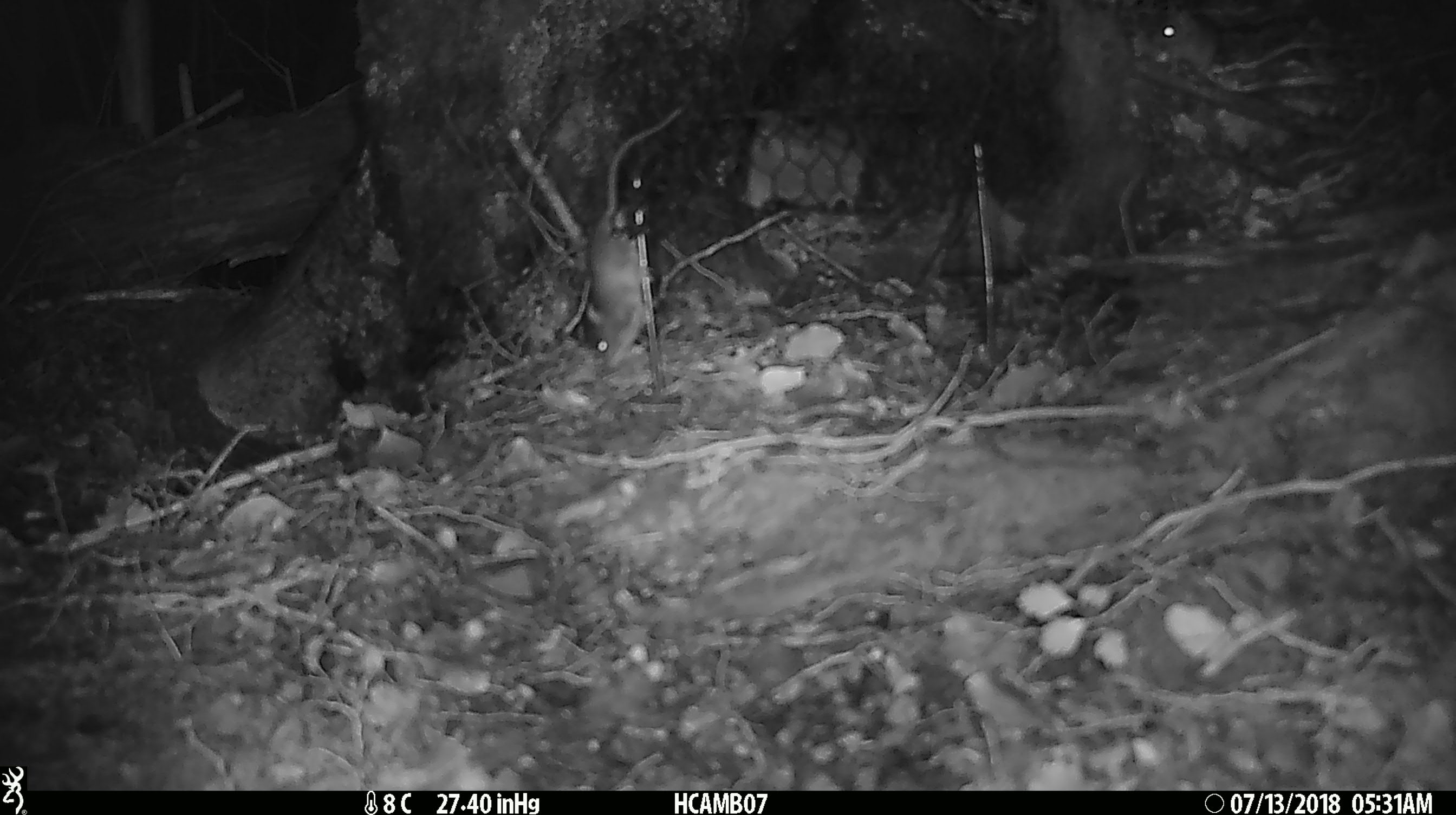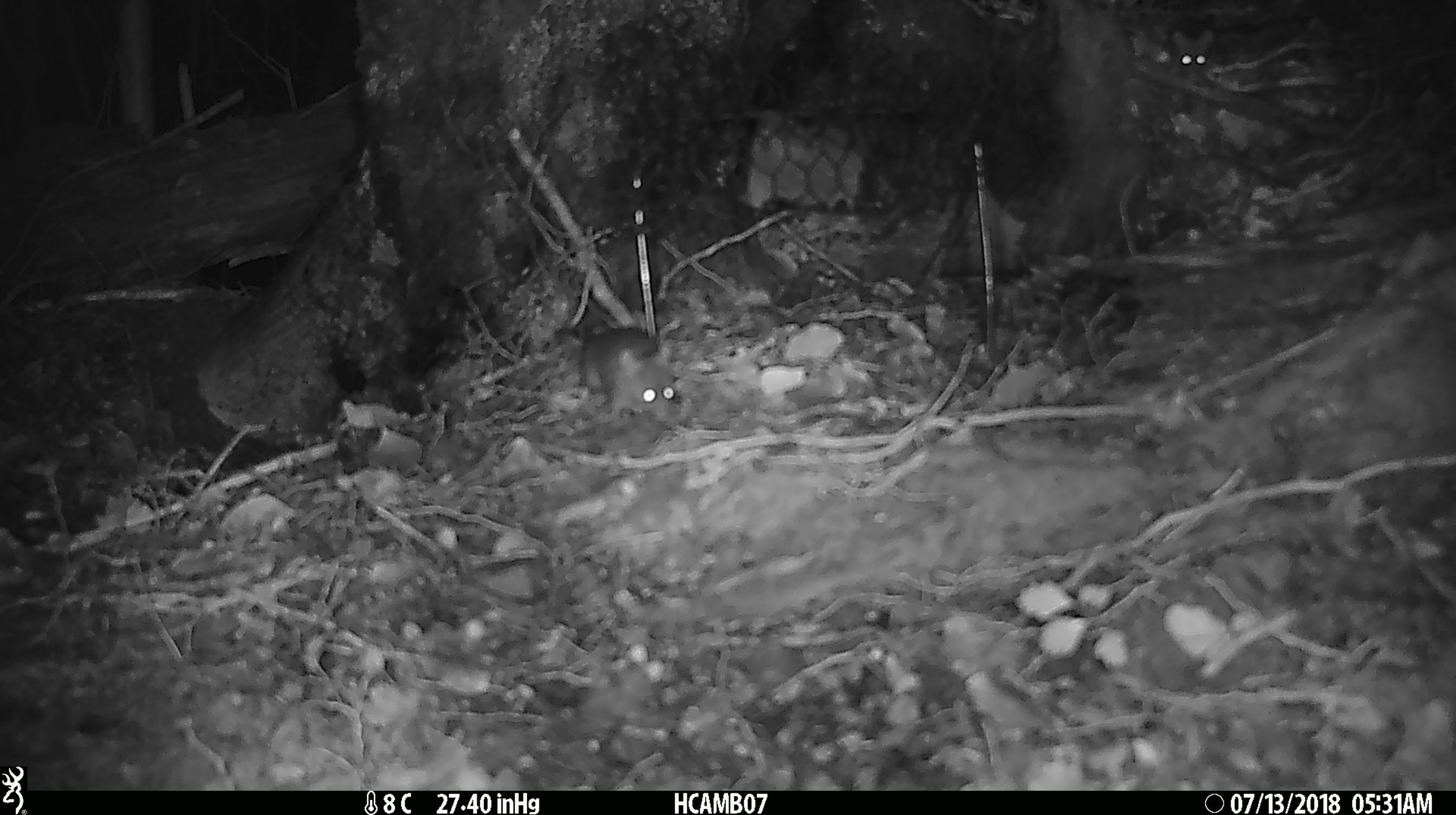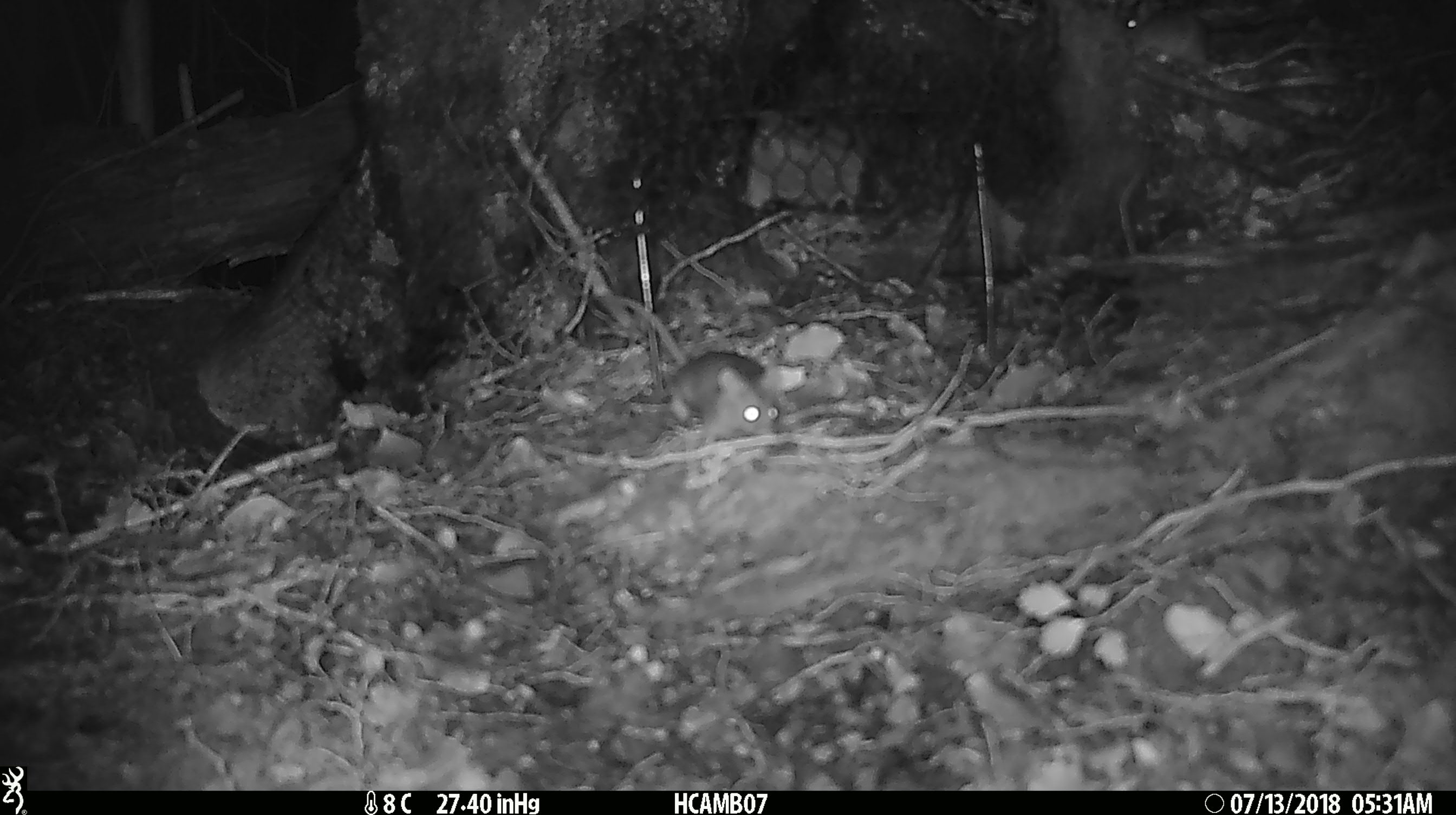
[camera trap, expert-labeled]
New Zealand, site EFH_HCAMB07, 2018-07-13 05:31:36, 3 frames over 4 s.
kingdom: Animalia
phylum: Chordata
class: Mammalia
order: Rodentia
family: Muridae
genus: Mus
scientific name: Mus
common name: mouse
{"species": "mouse (Mus)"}